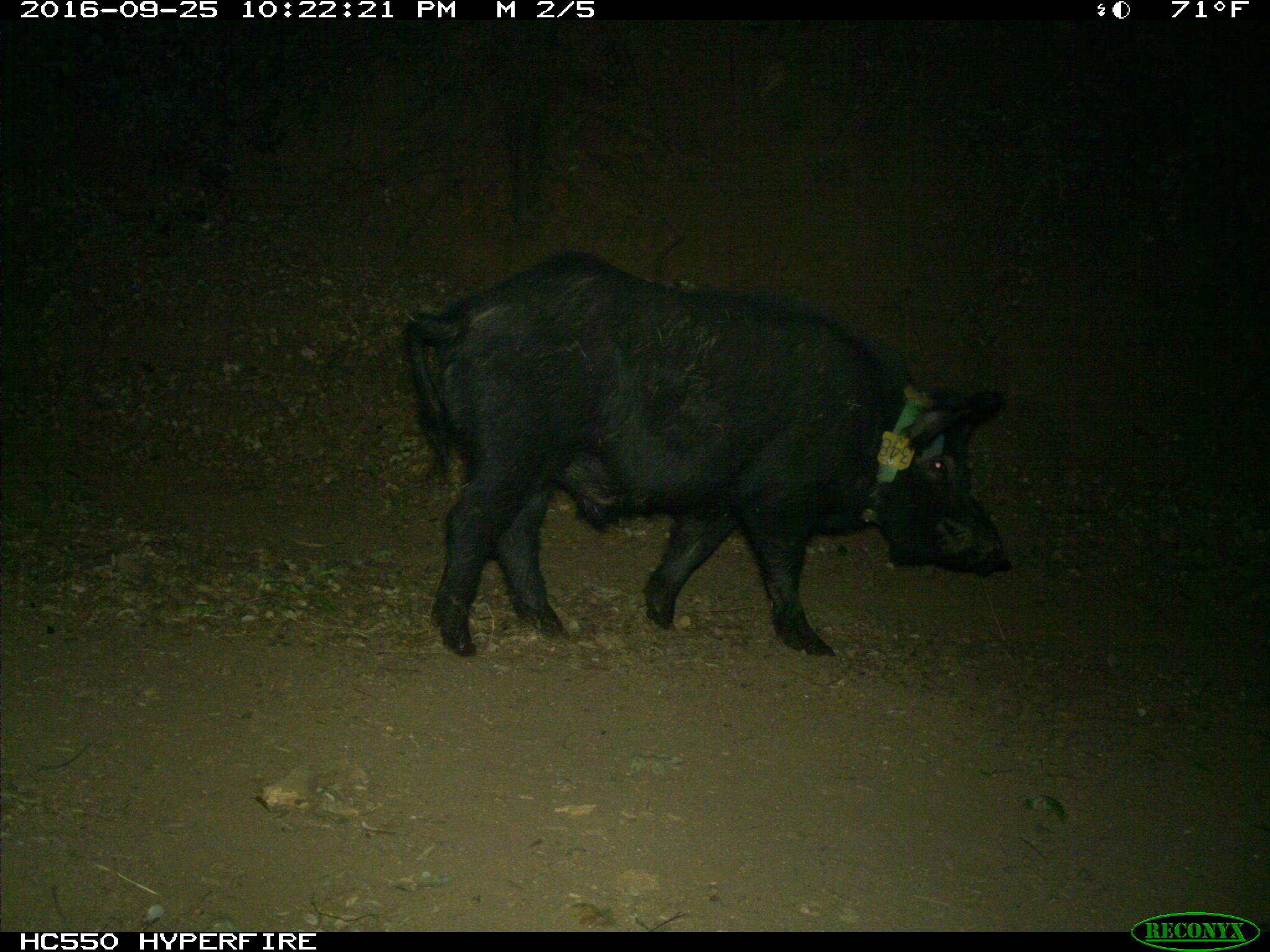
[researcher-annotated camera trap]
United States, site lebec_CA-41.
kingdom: Animalia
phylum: Chordata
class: Mammalia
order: Artiodactyla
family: Suidae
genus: Sus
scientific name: Sus scrofa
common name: wild boar